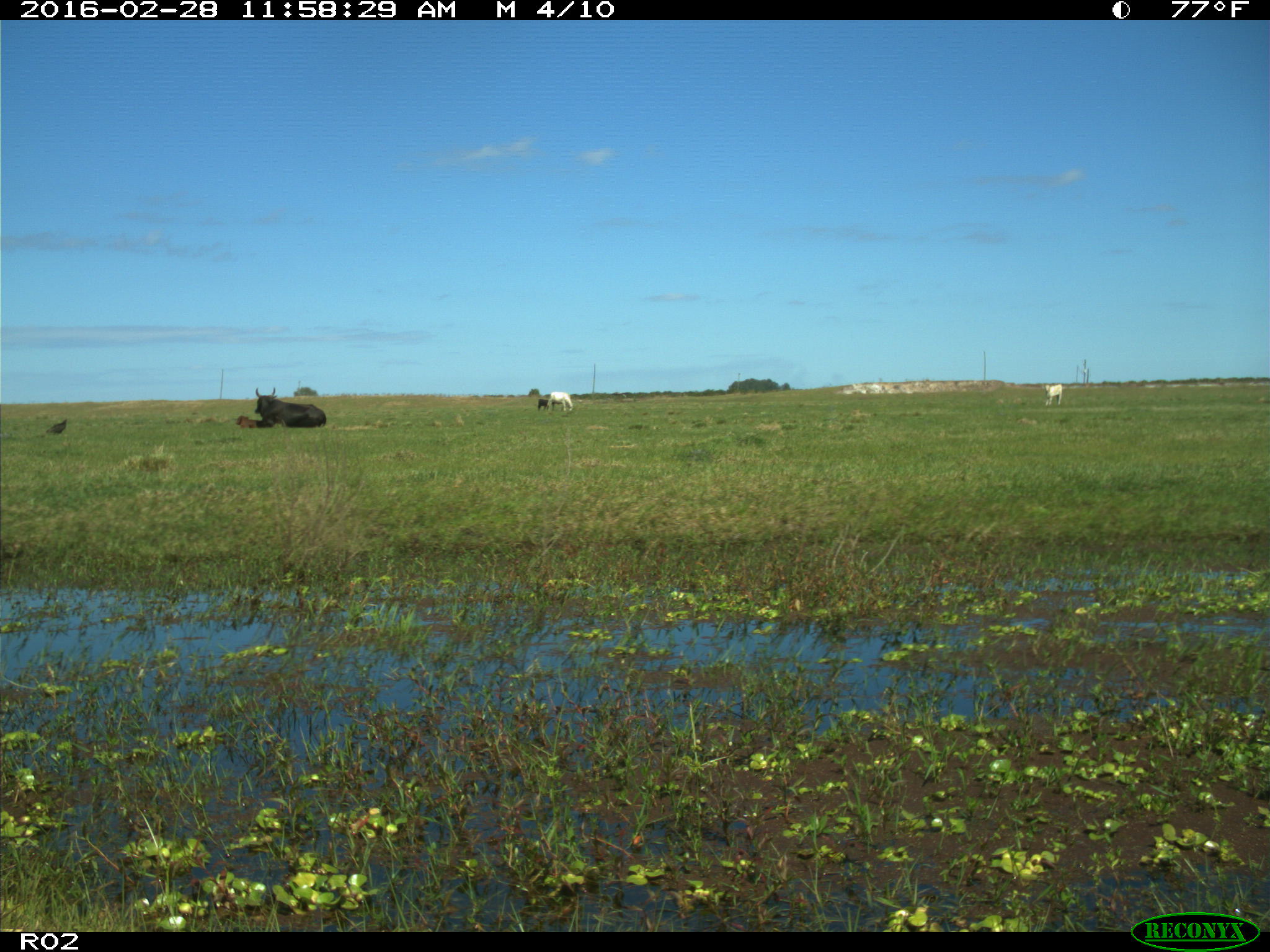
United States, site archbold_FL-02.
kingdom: Animalia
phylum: Chordata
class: Mammalia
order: Artiodactyla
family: Bovidae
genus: Bos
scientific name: Bos taurus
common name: domestic cow